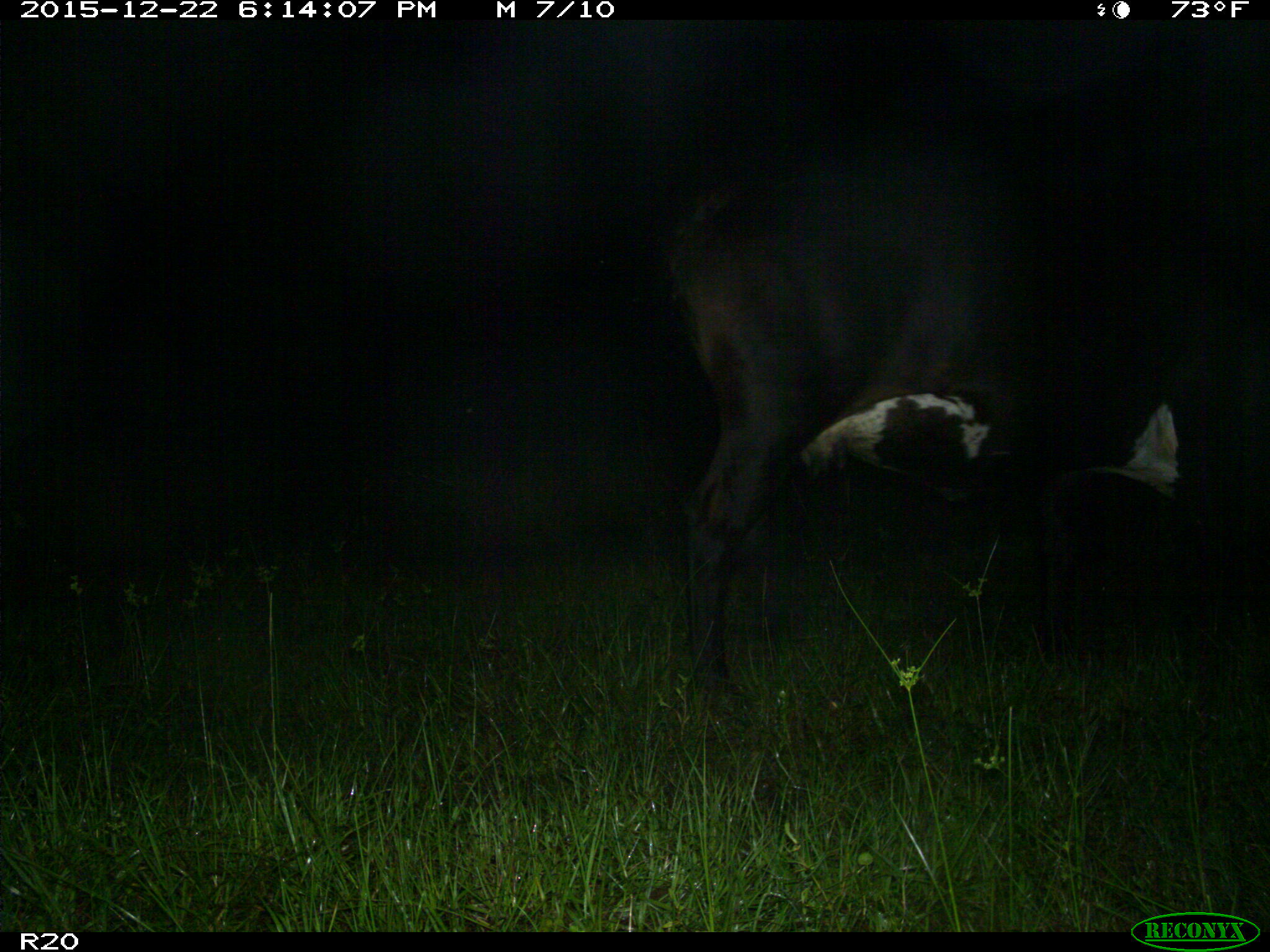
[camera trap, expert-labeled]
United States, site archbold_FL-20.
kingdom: Animalia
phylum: Chordata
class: Mammalia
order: Artiodactyla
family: Bovidae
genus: Bos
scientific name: Bos taurus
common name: domestic cow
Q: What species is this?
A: Bos taurus (domestic cow).